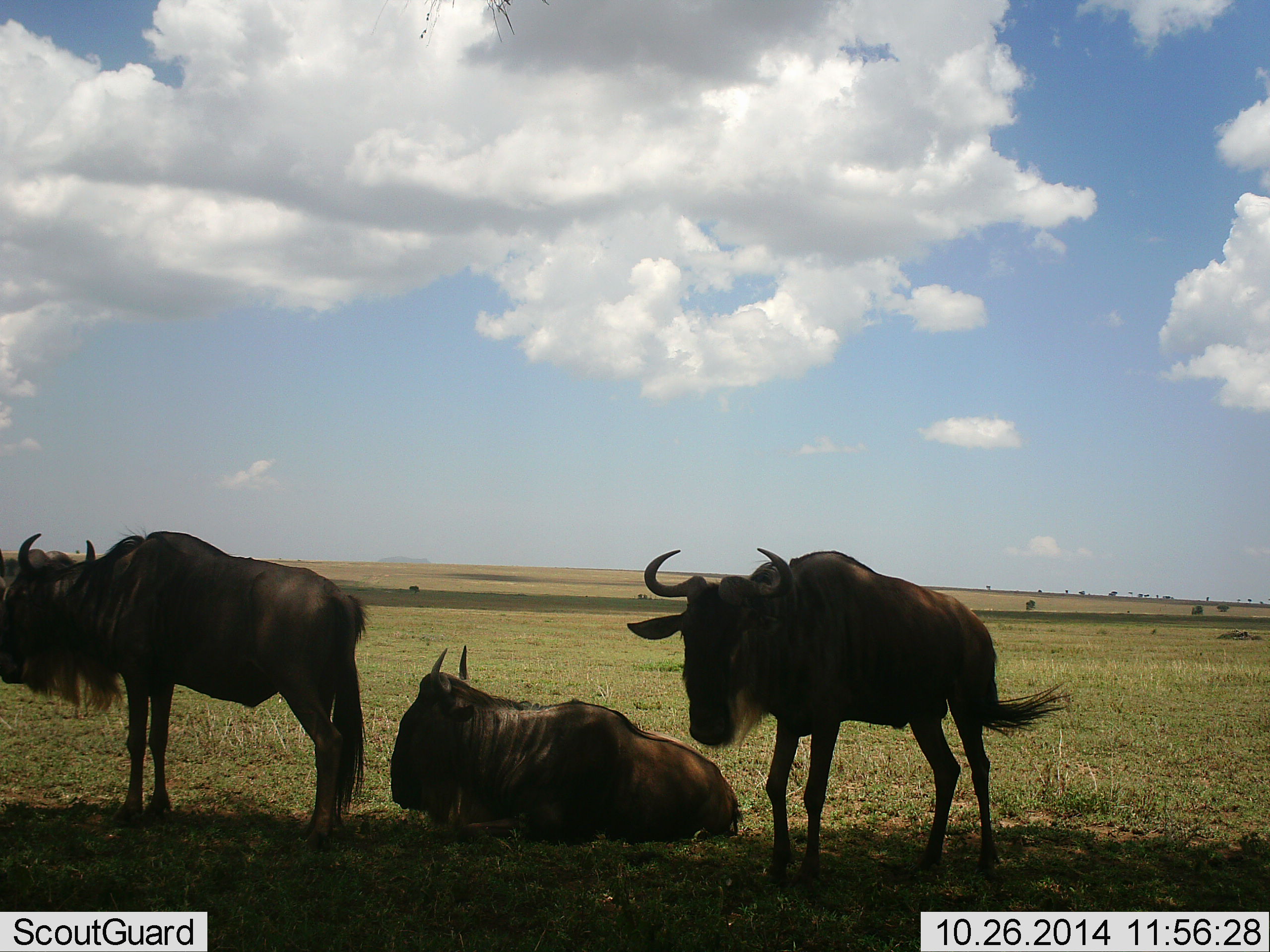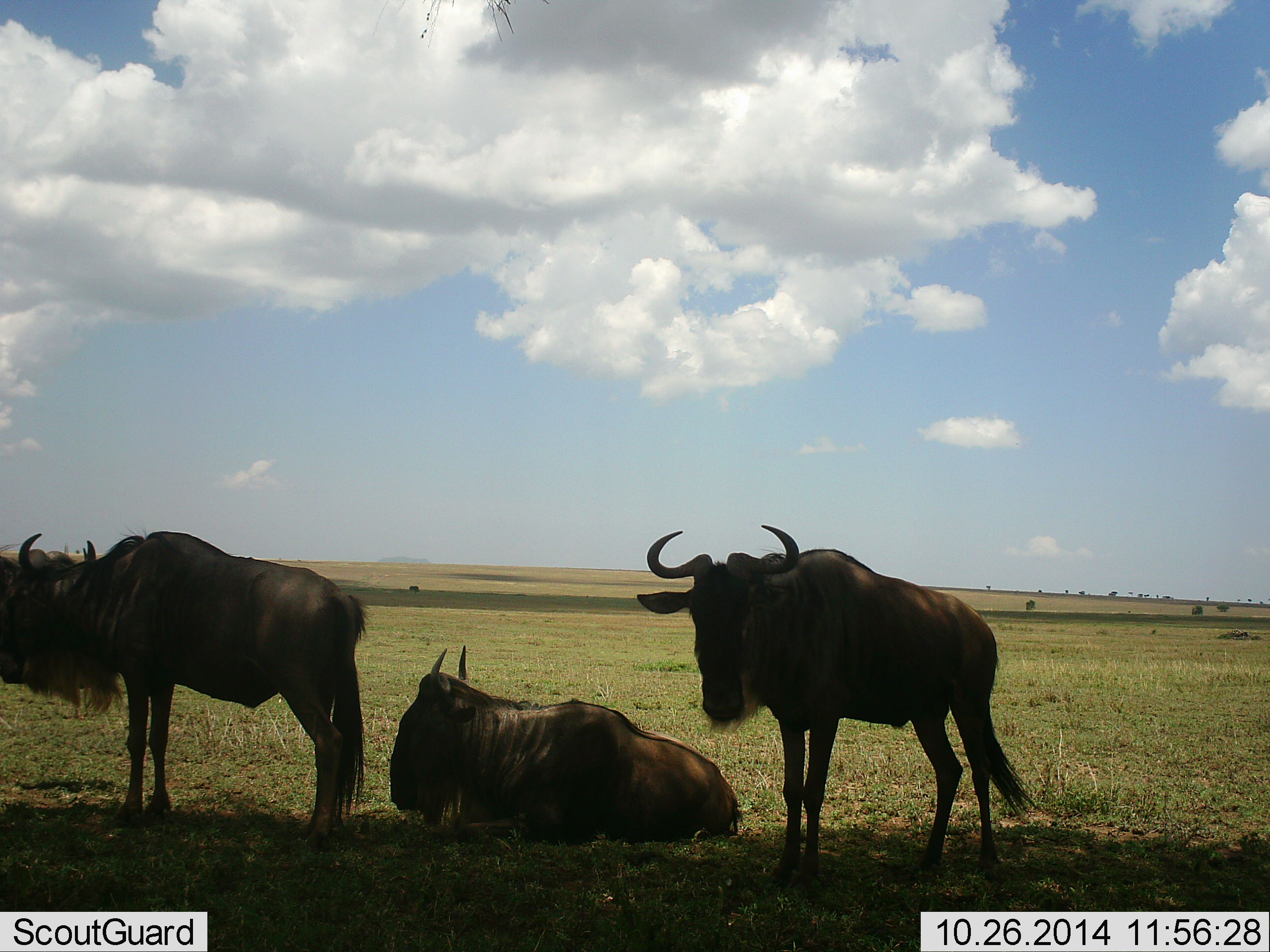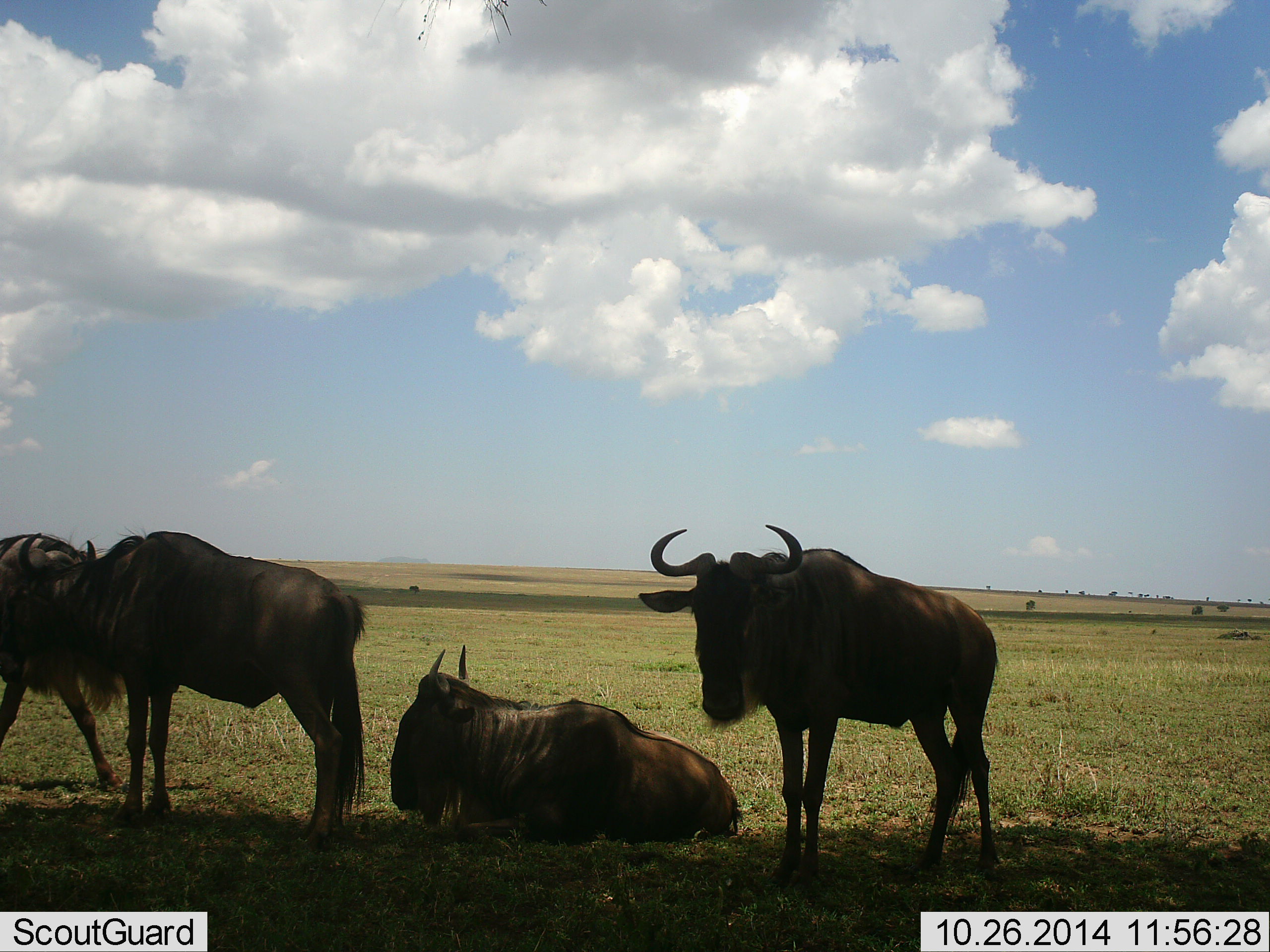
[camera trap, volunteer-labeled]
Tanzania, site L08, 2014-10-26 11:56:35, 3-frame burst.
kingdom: Animalia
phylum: Chordata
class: Mammalia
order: Artiodactyla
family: Bovidae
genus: Connochaetes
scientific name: Connochaetes taurinus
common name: blue wildebeest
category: wildebeest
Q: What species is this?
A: Wildebeest (blue wildebeest) (Connochaetes taurinus).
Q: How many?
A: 4.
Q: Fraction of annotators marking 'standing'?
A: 90%.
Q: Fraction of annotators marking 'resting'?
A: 100%.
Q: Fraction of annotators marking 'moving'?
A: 40%.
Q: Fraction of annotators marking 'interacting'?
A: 10%.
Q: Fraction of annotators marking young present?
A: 0%.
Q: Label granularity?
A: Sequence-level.